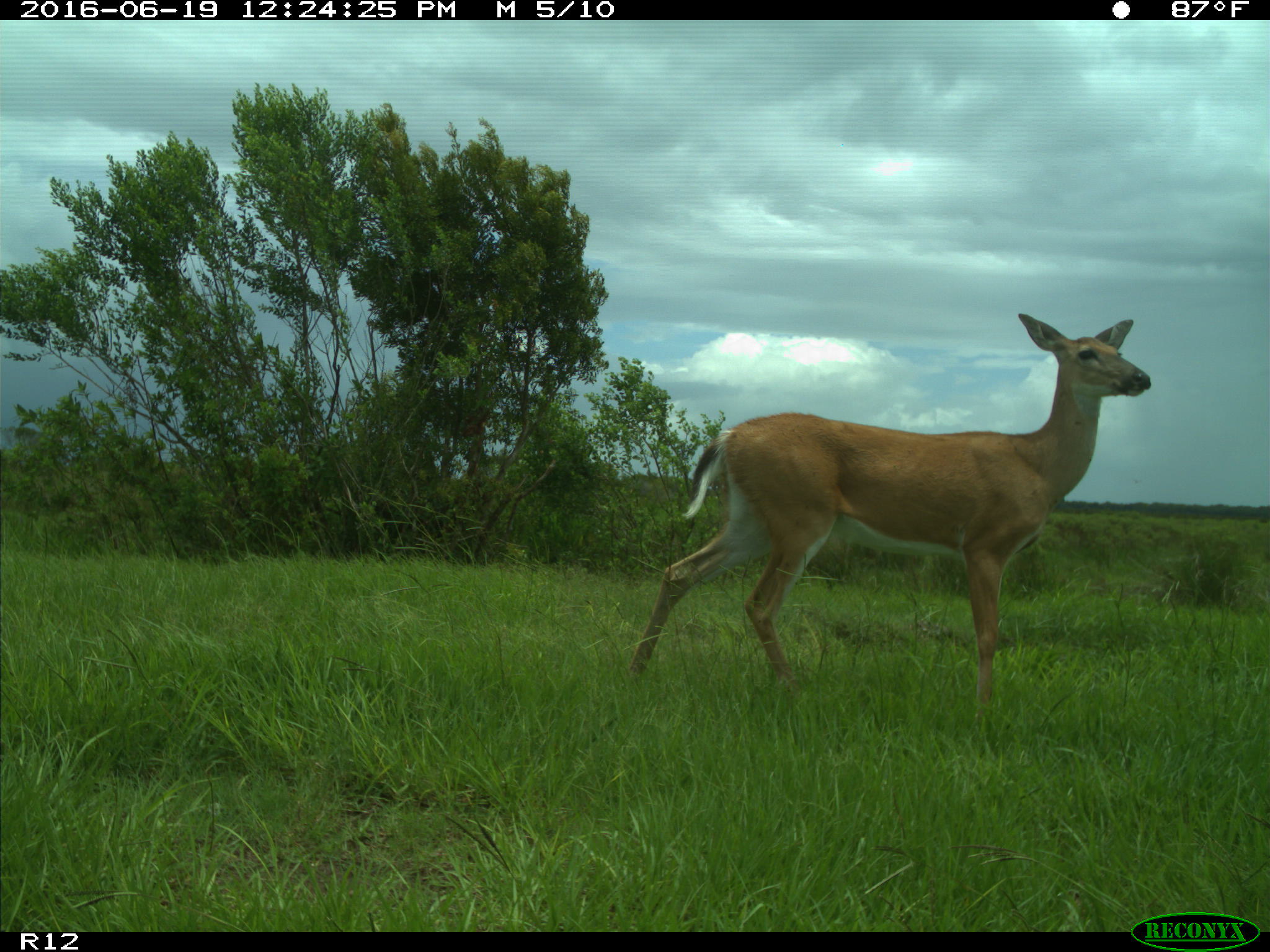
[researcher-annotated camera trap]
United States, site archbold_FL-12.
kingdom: Animalia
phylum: Chordata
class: Mammalia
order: Artiodactyla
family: Cervidae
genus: Odocoileus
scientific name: Odocoileus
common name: deer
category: unidentified deer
Unidentified deer (deer) (Odocoileus).